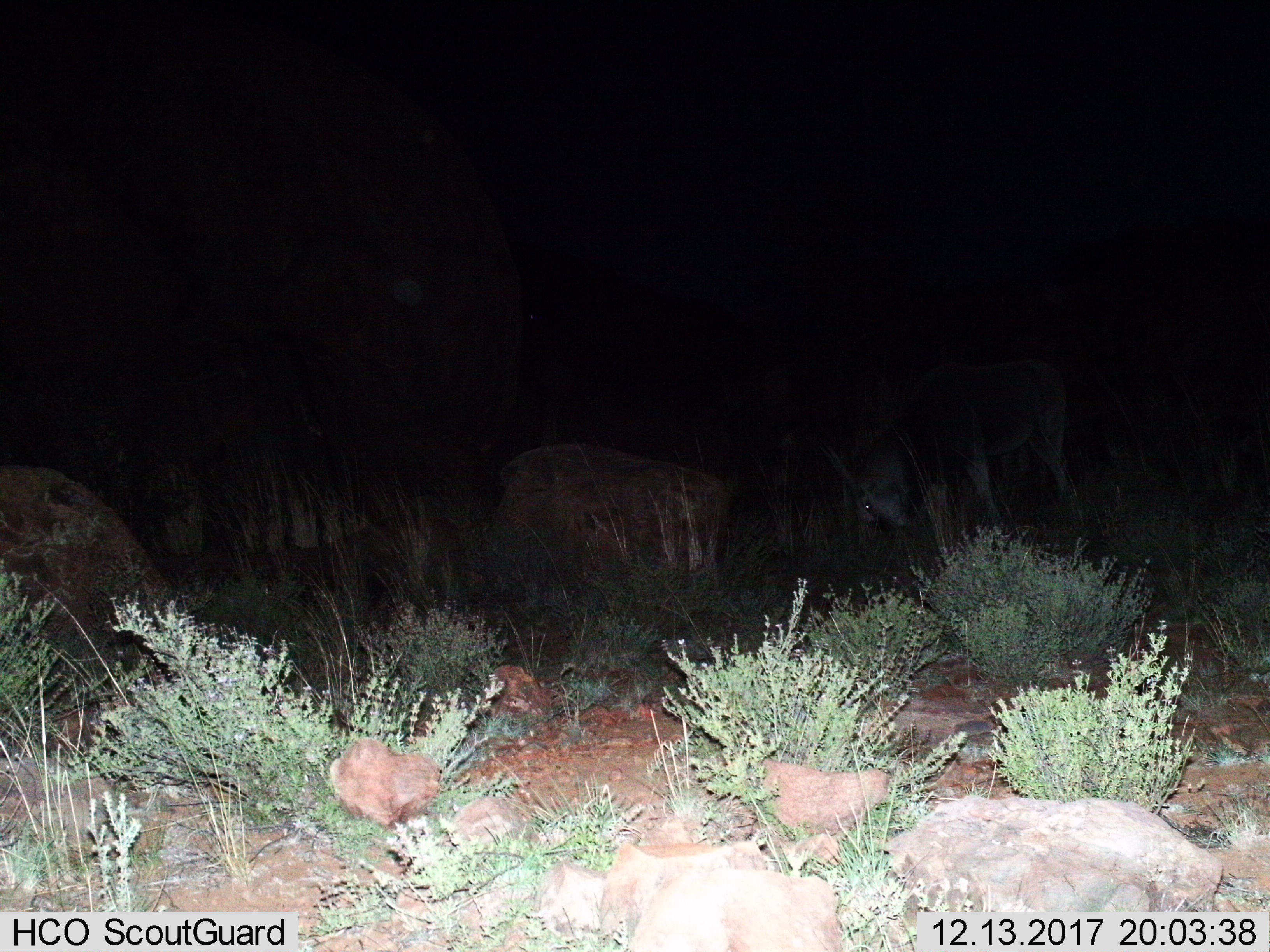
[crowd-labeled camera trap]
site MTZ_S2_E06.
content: unidentified animal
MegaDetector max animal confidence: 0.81